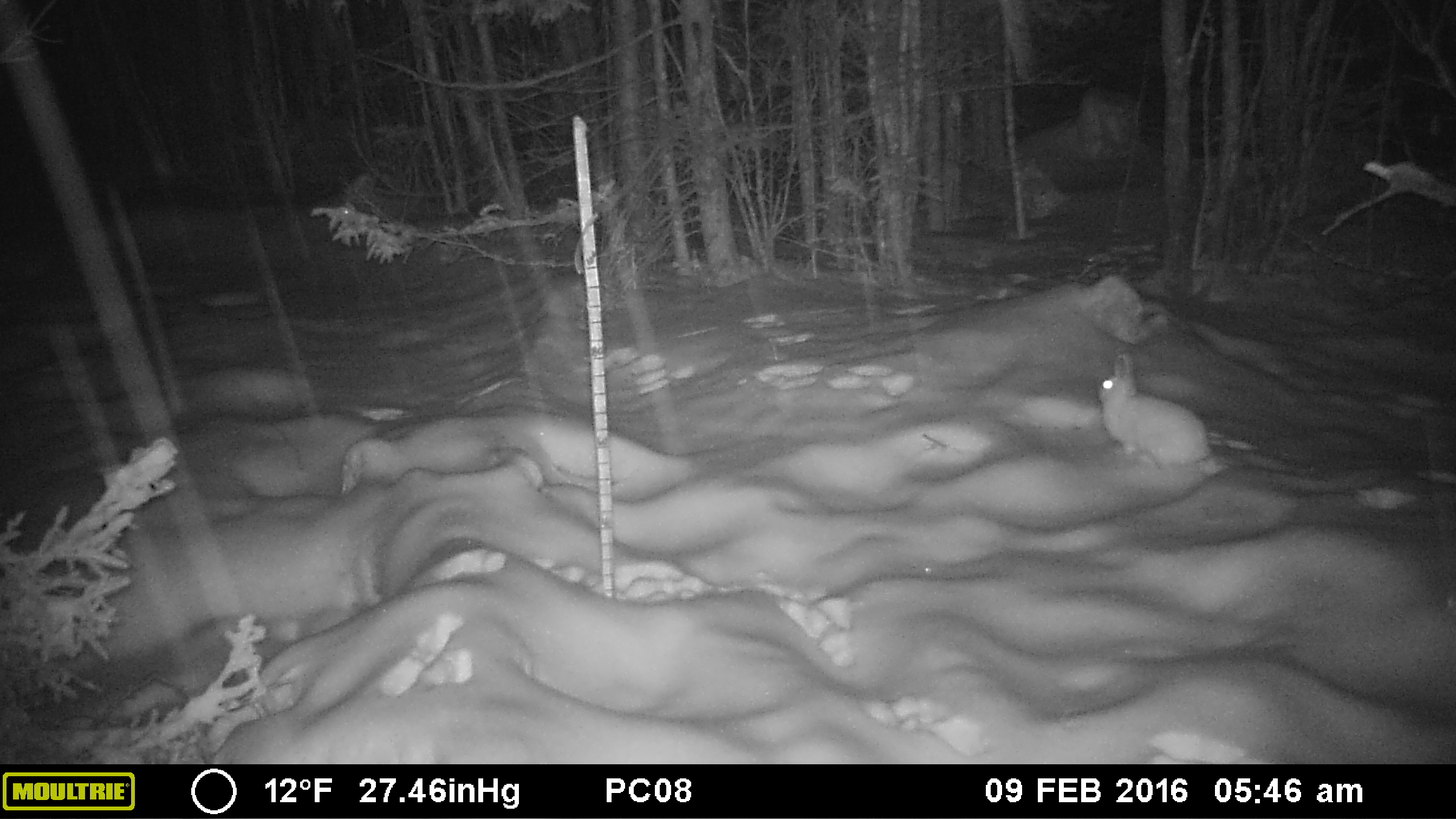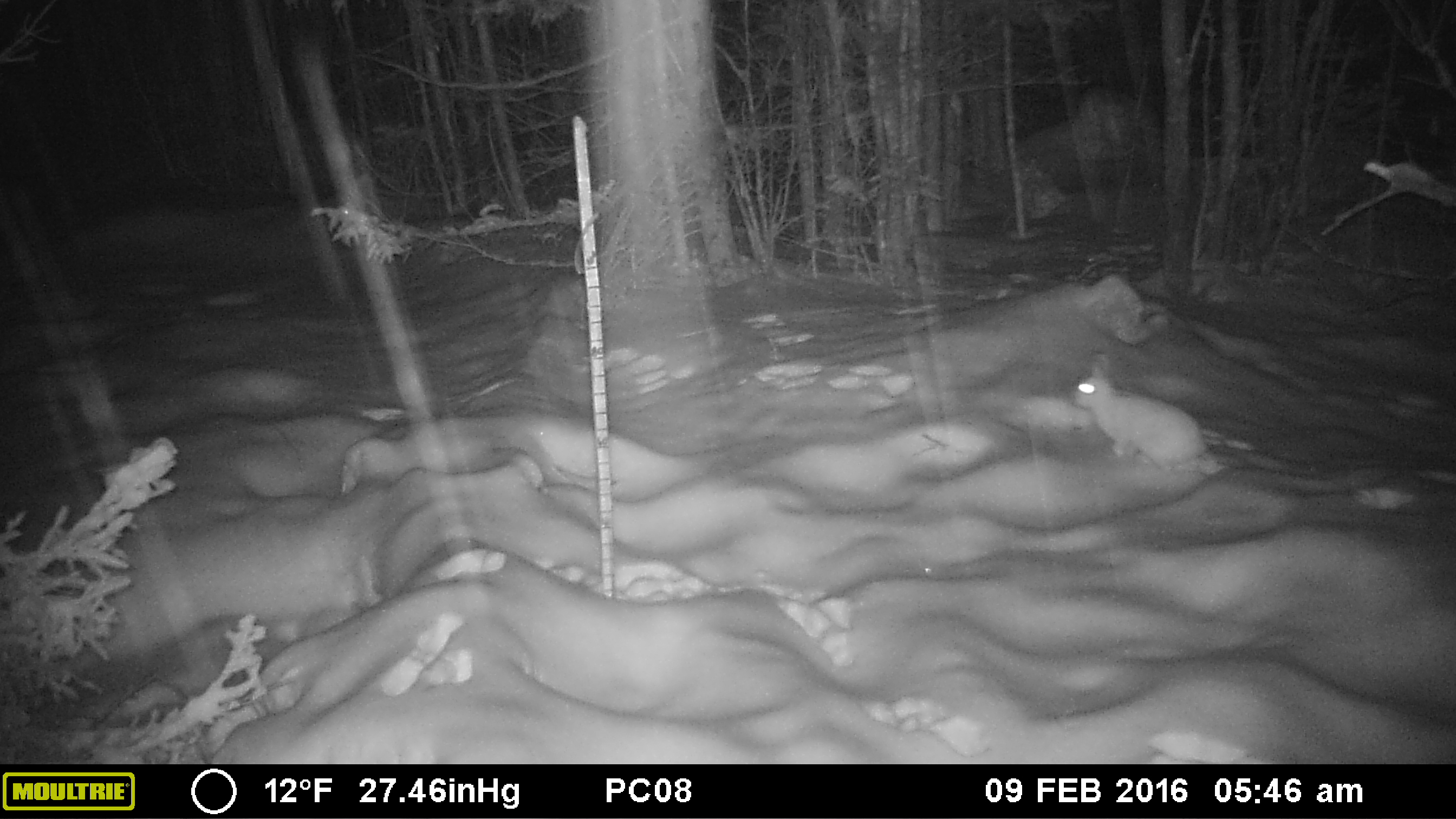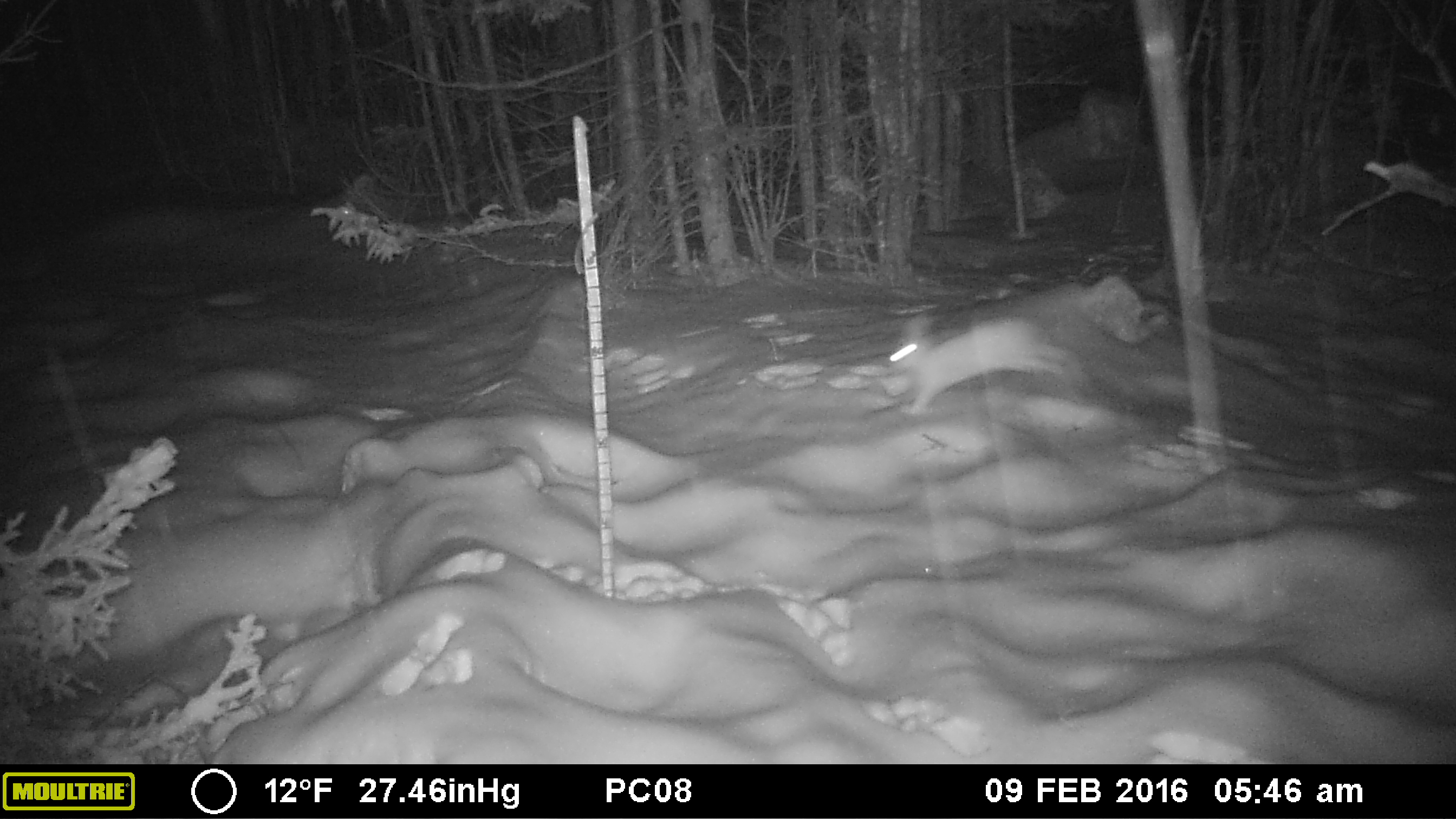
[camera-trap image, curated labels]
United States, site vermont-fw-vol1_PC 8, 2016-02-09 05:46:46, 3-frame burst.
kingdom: Animalia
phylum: Chordata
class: Mammalia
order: Lagomorpha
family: Leporidae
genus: Lepus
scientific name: Lepus americanus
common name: snowshoe hare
Snowshoe hare (Lepus americanus).